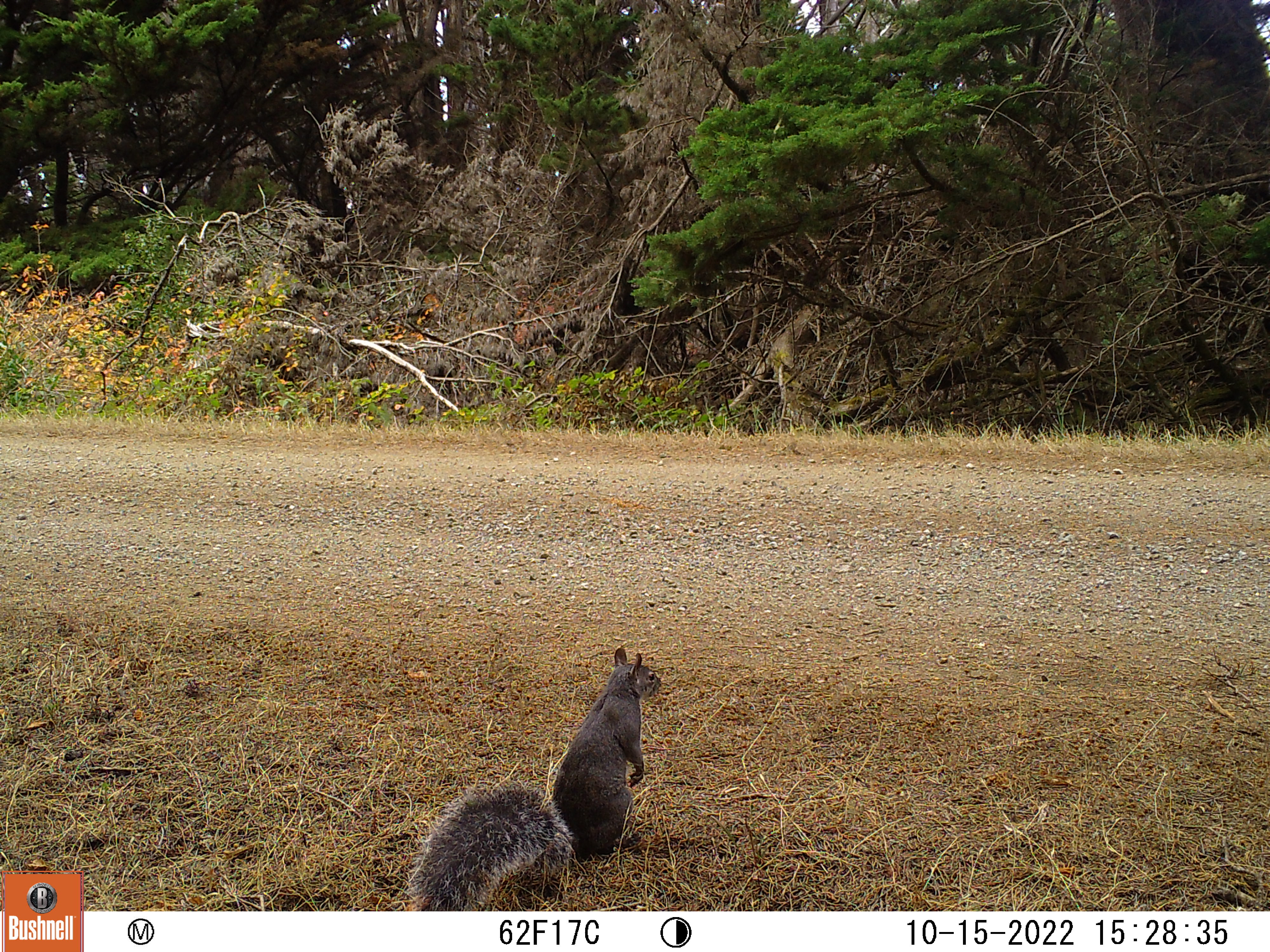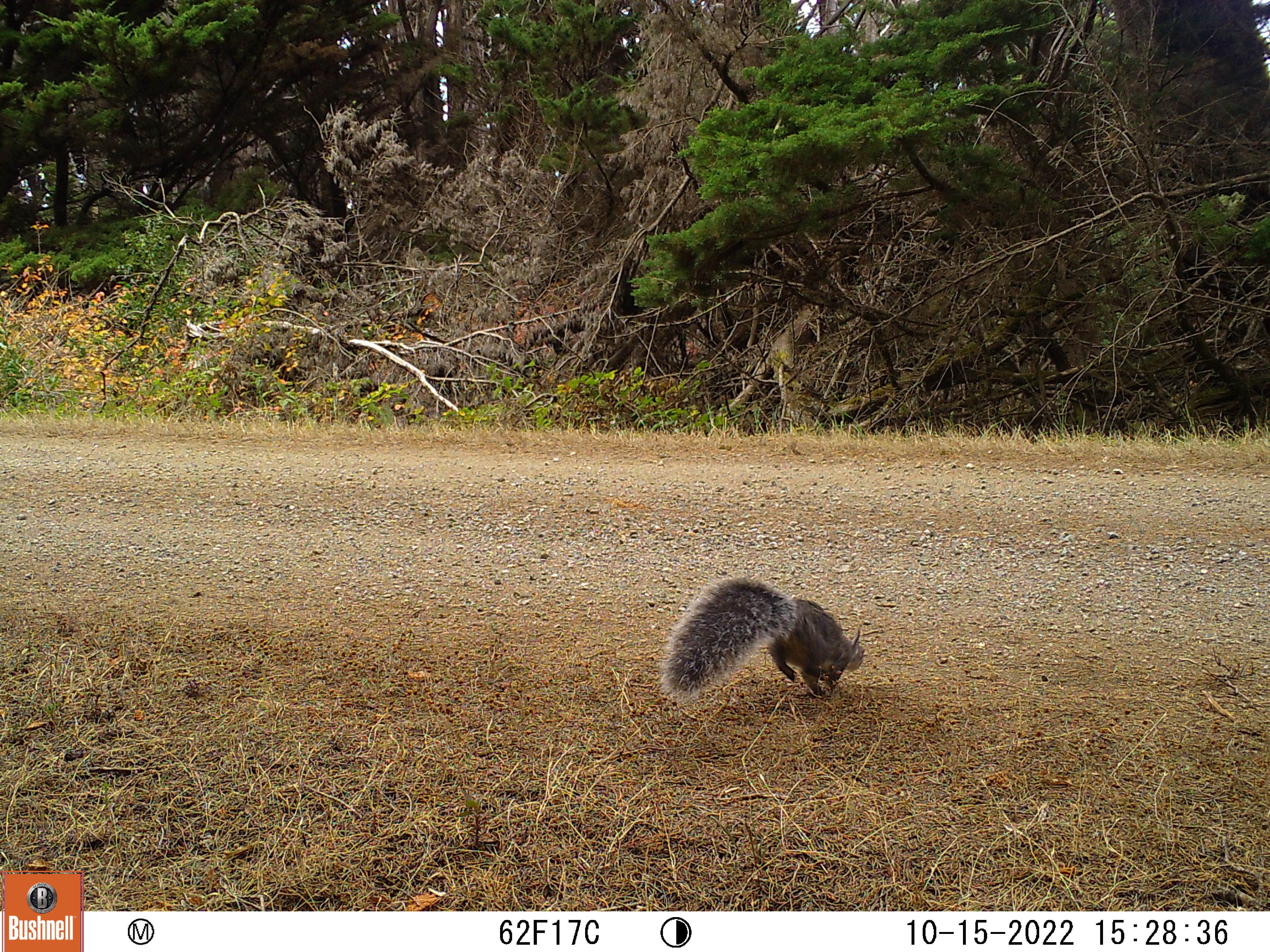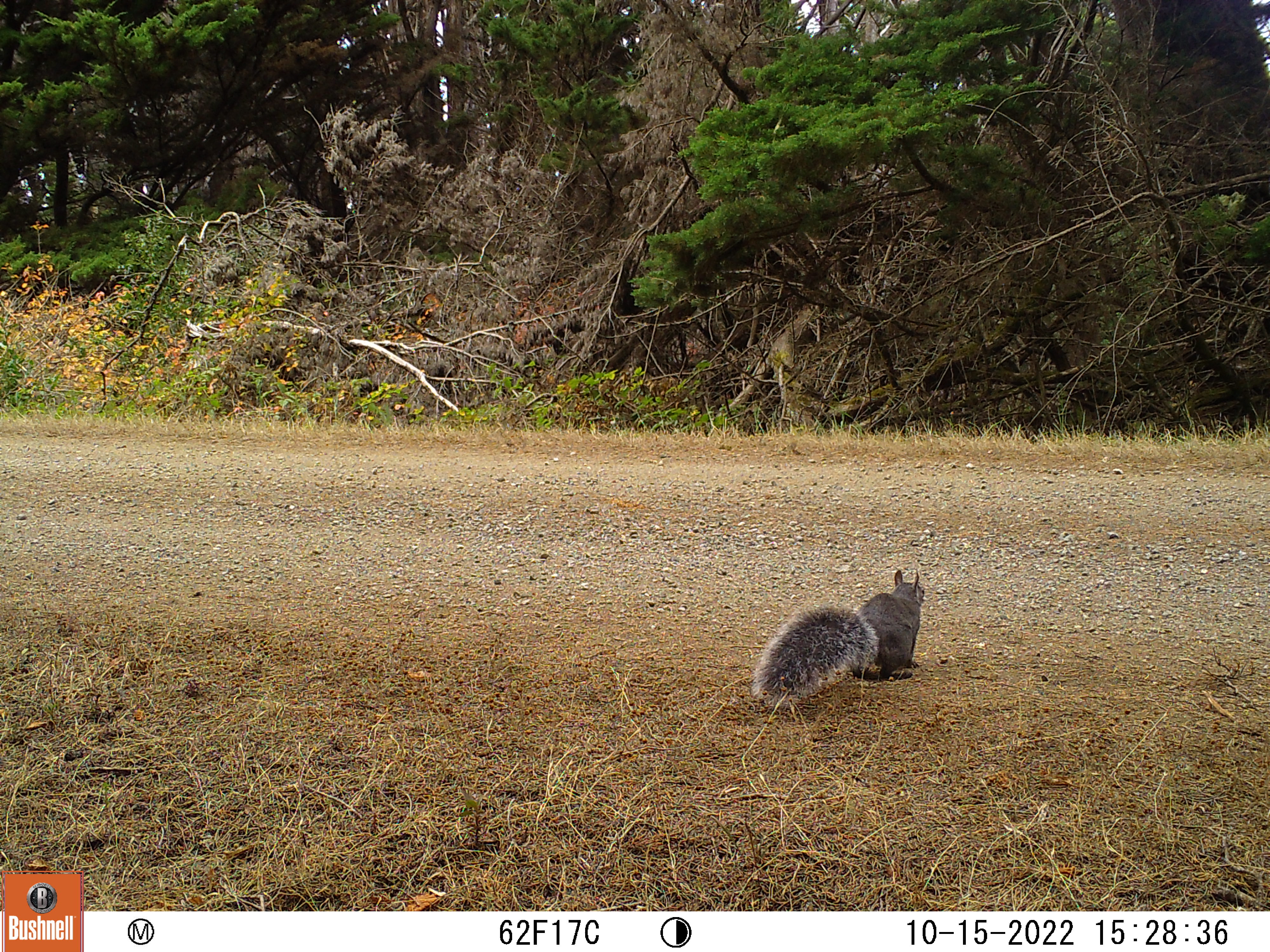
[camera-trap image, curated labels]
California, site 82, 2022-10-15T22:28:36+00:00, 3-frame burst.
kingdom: Animalia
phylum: Chordata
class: Mammalia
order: Rodentia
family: Sciuridae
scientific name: Sciuridae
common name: squirrel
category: unknown squirrel